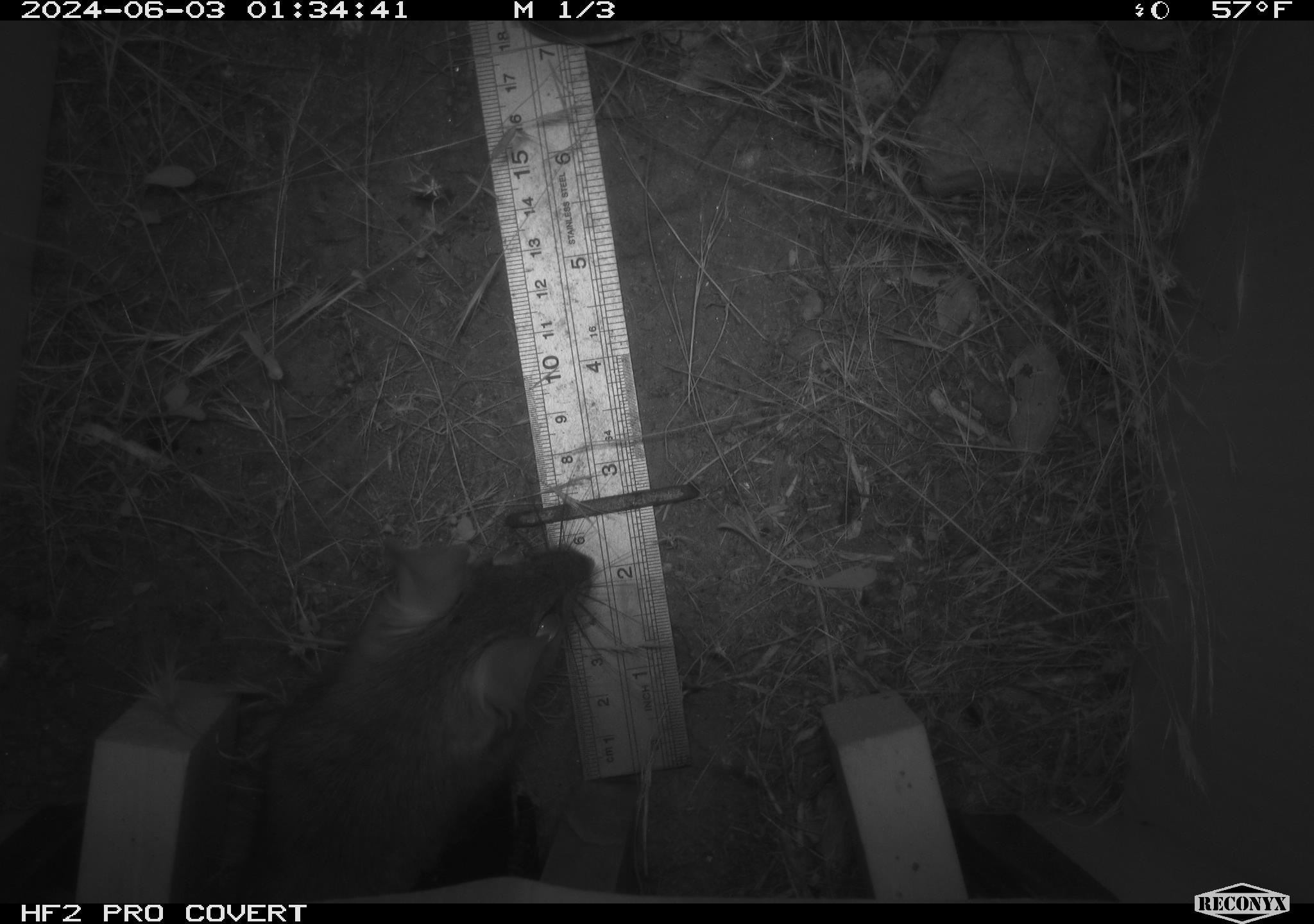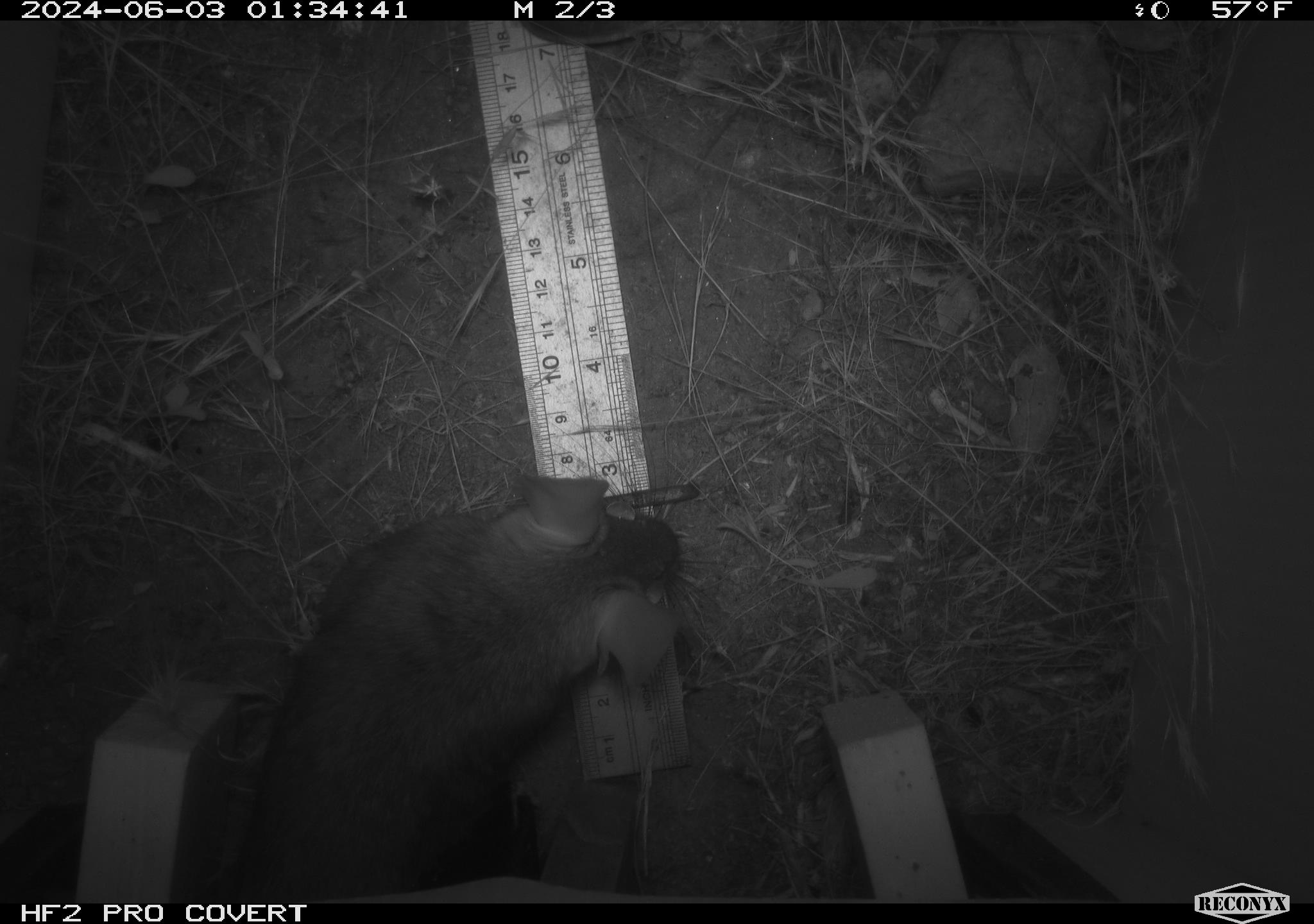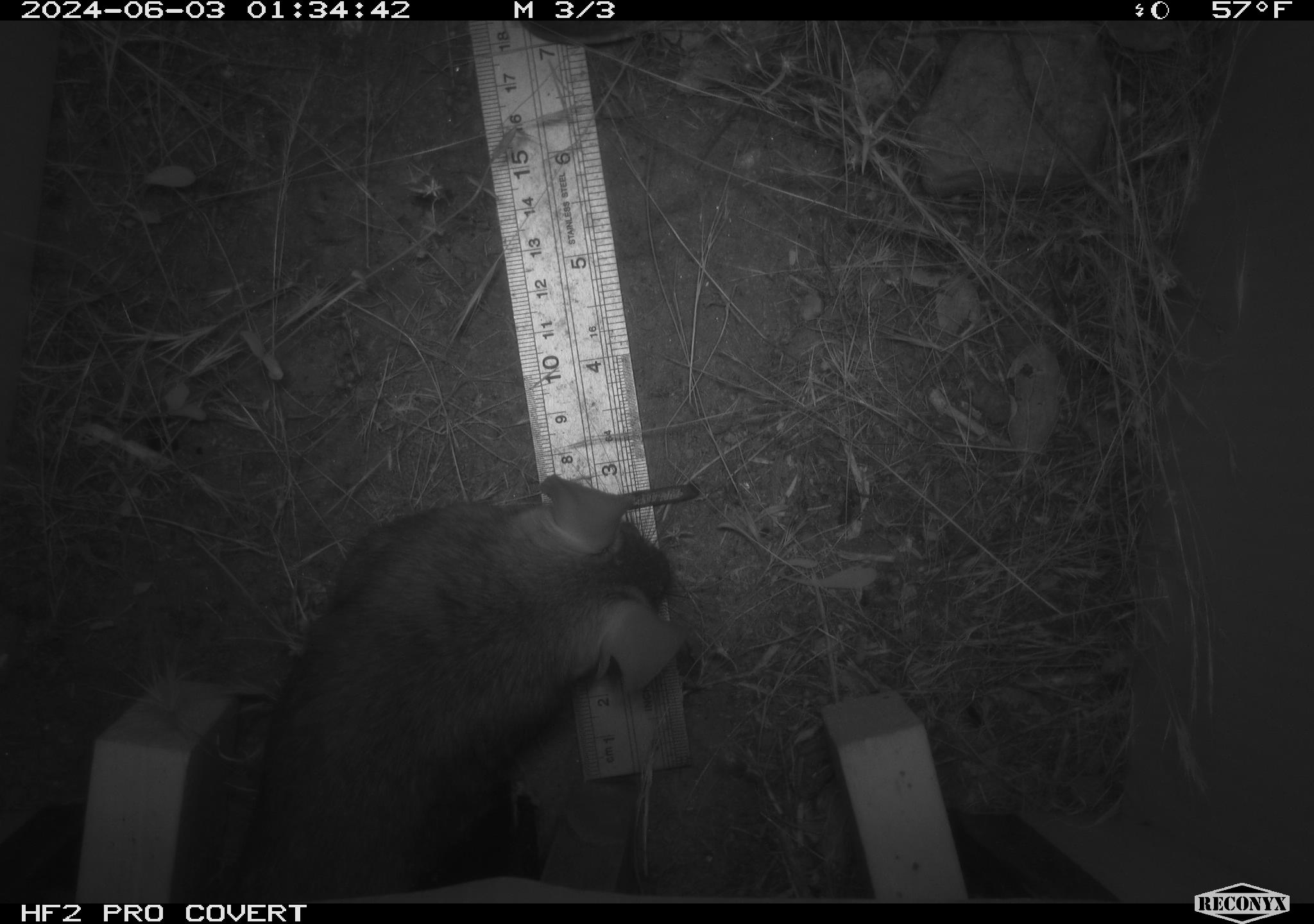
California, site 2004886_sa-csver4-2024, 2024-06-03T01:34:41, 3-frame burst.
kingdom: Animalia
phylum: Chordata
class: Mammalia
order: Rodentia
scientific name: Rodentia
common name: woodrat or rat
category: woodrat or rat species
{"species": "woodrat or rat species (woodrat or rat) (Rodentia)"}